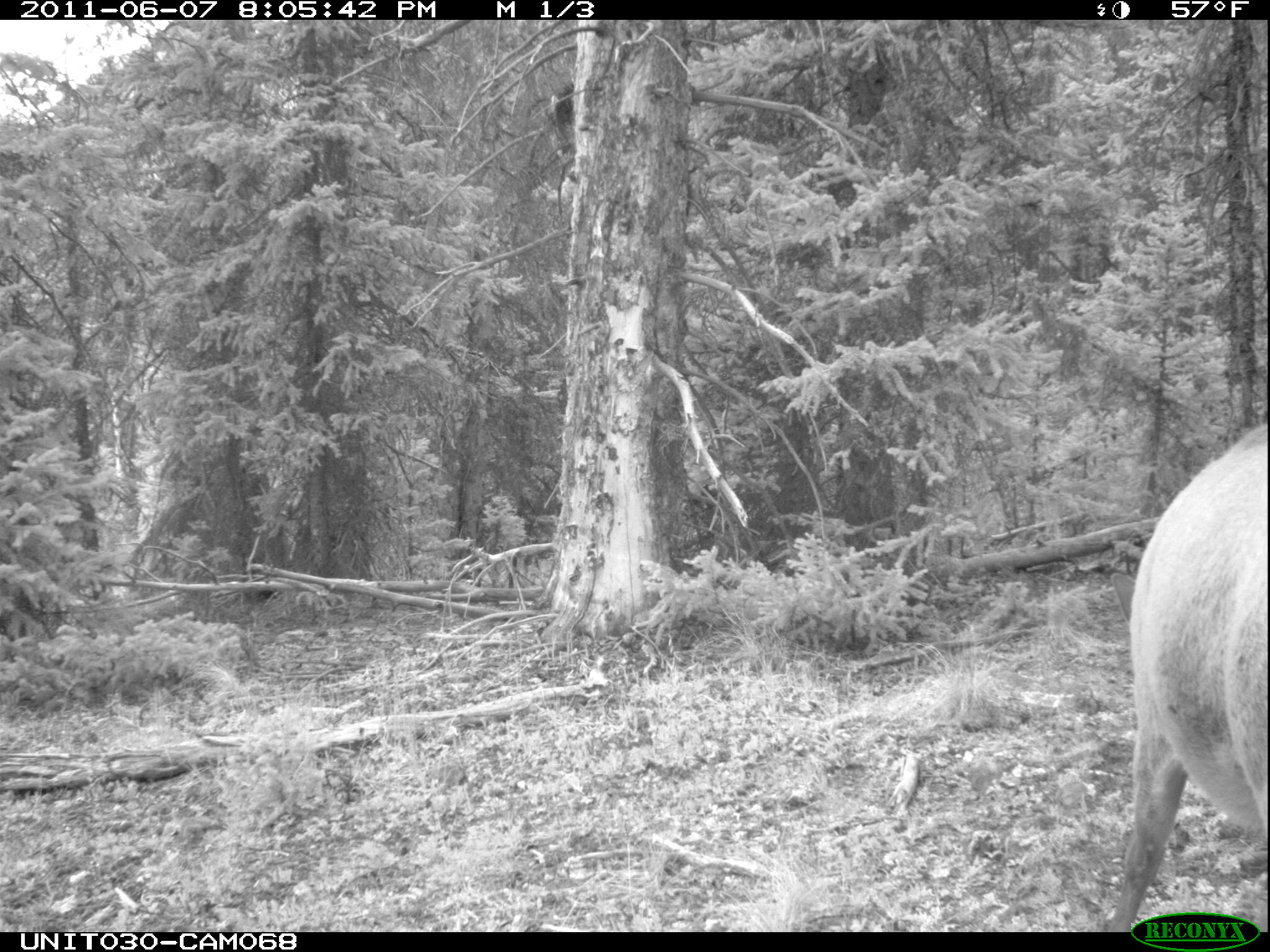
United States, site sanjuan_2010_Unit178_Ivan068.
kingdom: Animalia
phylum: Chordata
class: Mammalia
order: Artiodactyla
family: Cervidae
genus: Cervus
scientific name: Cervus elaphus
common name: red deer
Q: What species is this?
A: Cervus elaphus (red deer).